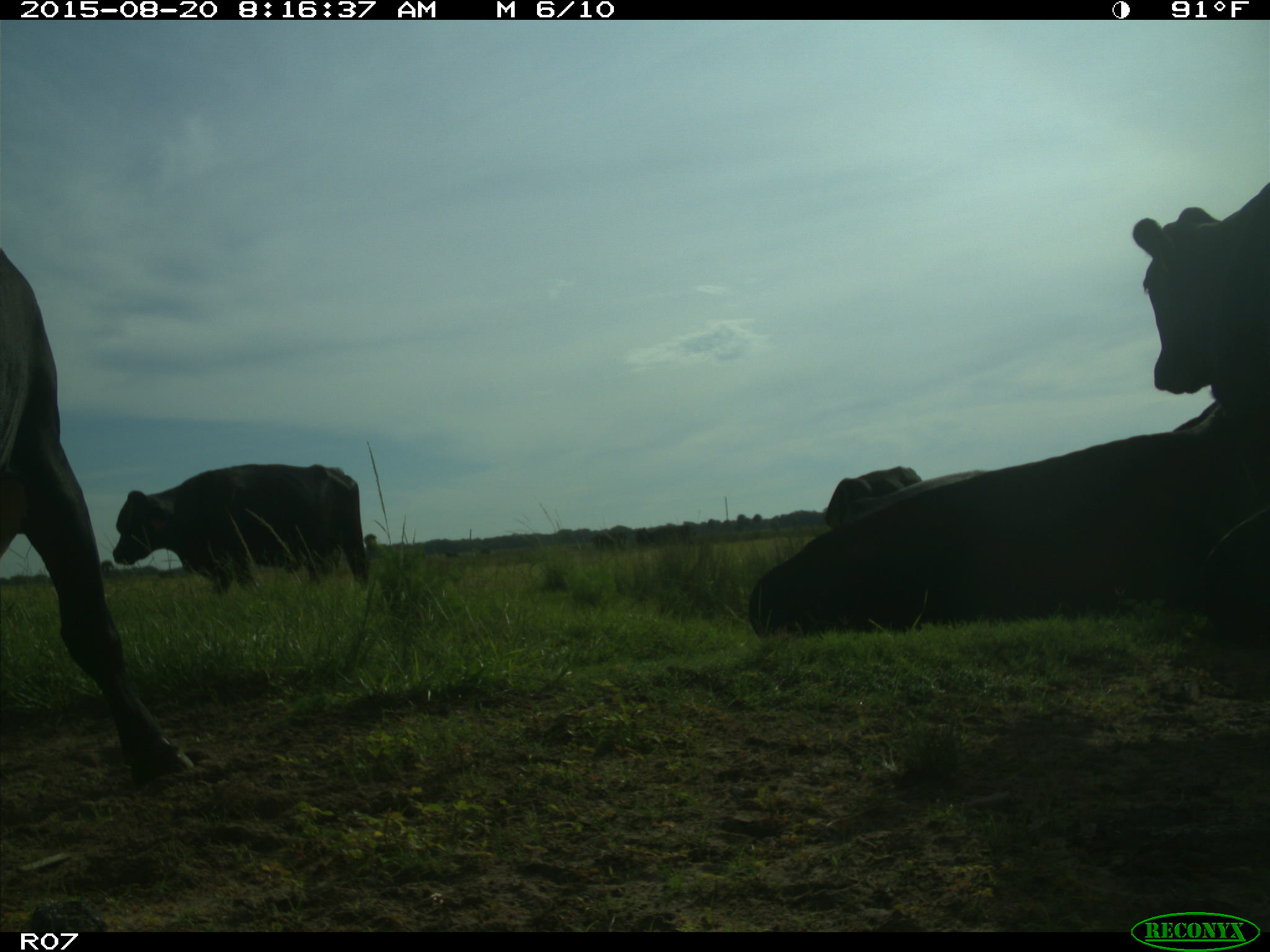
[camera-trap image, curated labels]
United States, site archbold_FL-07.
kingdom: Animalia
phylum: Chordata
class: Mammalia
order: Artiodactyla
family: Bovidae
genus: Bos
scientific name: Bos taurus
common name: domestic cow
Bos taurus (domestic cow).